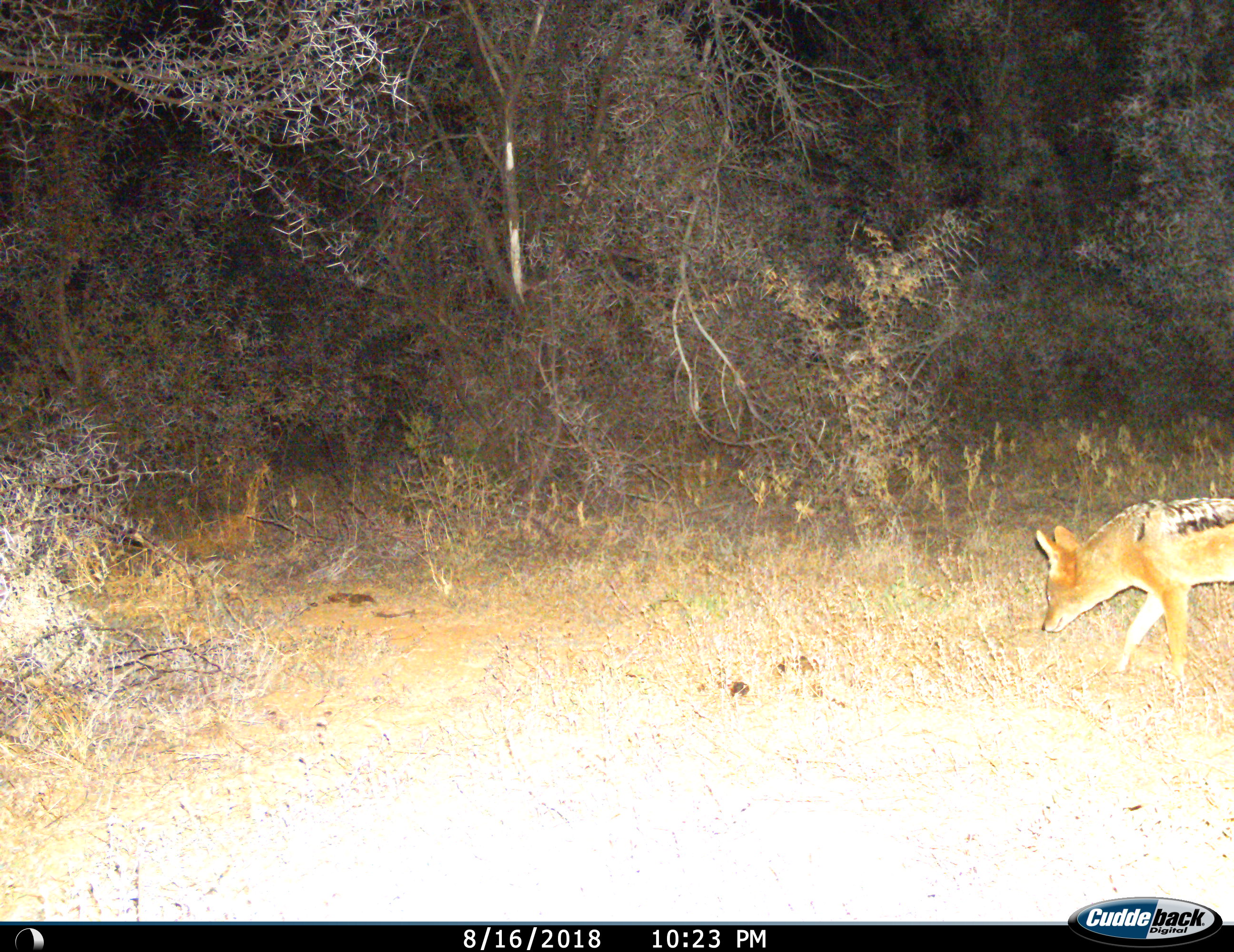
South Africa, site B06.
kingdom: Animalia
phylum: Chordata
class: Mammalia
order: Carnivora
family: Canidae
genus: Lupulella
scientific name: Lupulella mesomelas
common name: black-backed jackal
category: jackalblackbacked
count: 1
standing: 33%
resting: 0%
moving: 56%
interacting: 0%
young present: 0%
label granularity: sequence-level